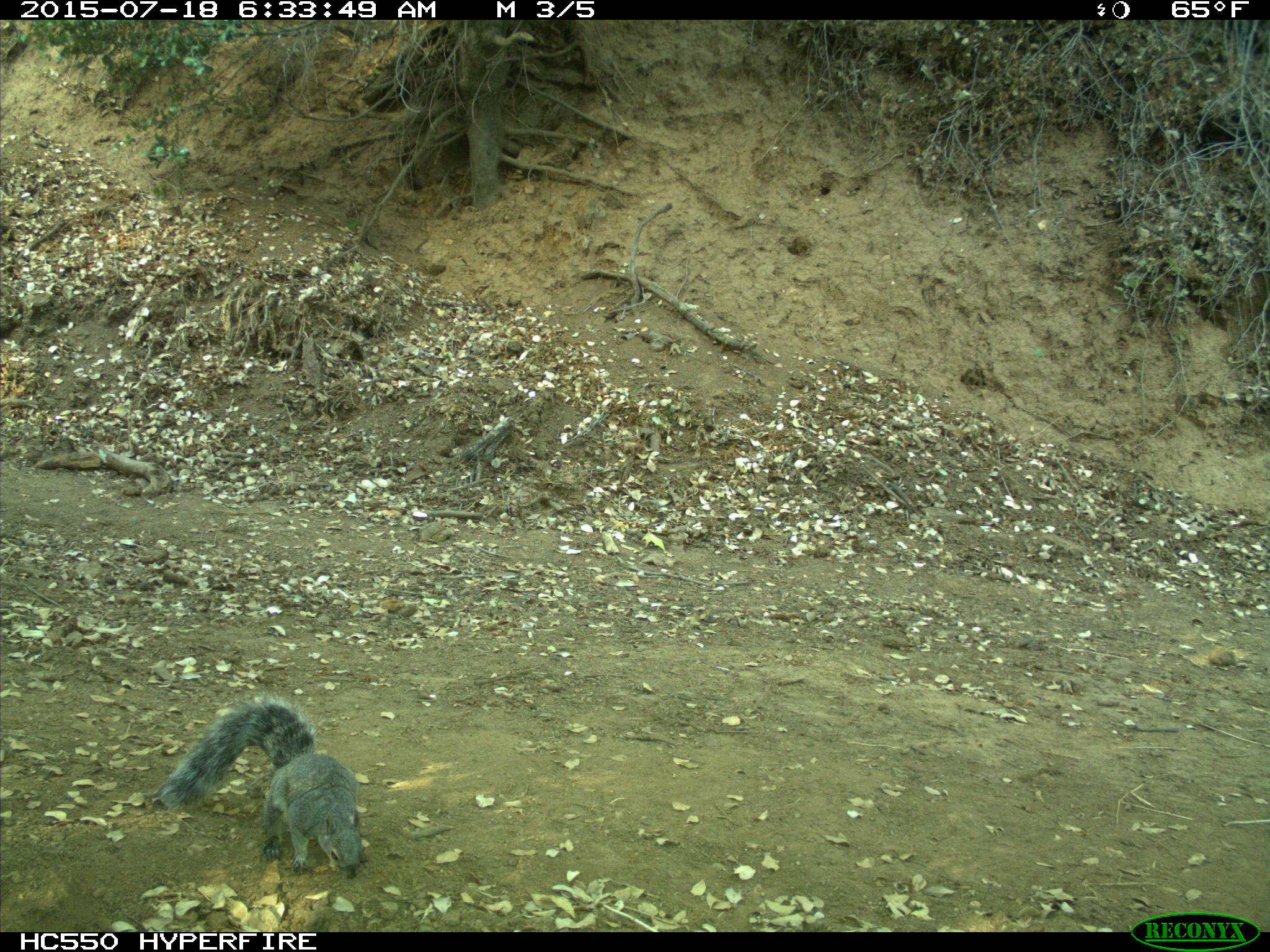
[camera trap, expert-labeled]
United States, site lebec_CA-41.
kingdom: Animalia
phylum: Chordata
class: Mammalia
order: Rodentia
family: Sciuridae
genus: Sciurus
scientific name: Sciurus carolinensis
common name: eastern gray squirrel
Sciurus carolinensis (eastern gray squirrel).